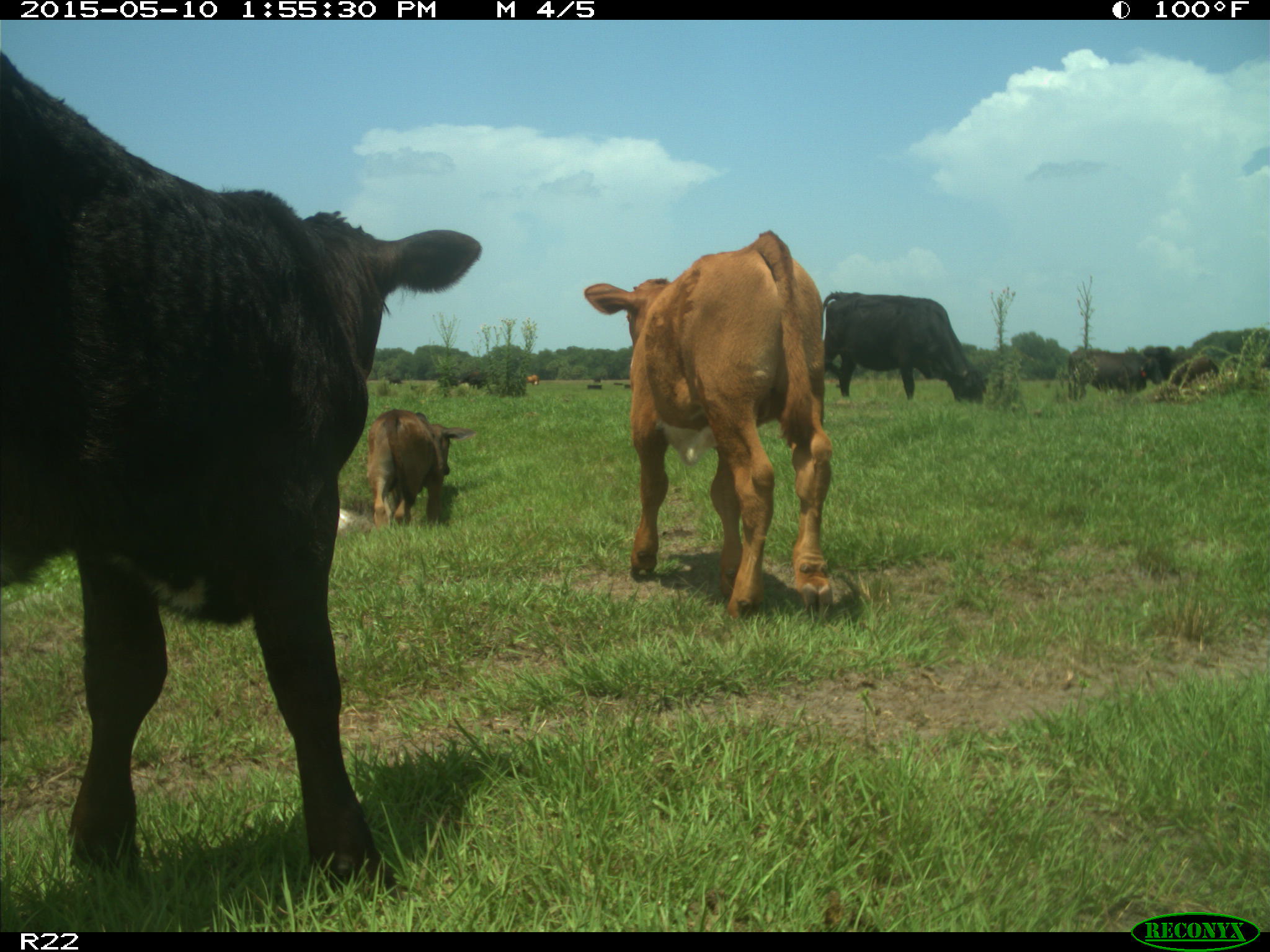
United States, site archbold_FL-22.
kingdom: Animalia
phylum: Chordata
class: Mammalia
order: Artiodactyla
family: Bovidae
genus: Bos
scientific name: Bos taurus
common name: domestic cow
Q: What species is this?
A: Bos taurus (domestic cow).